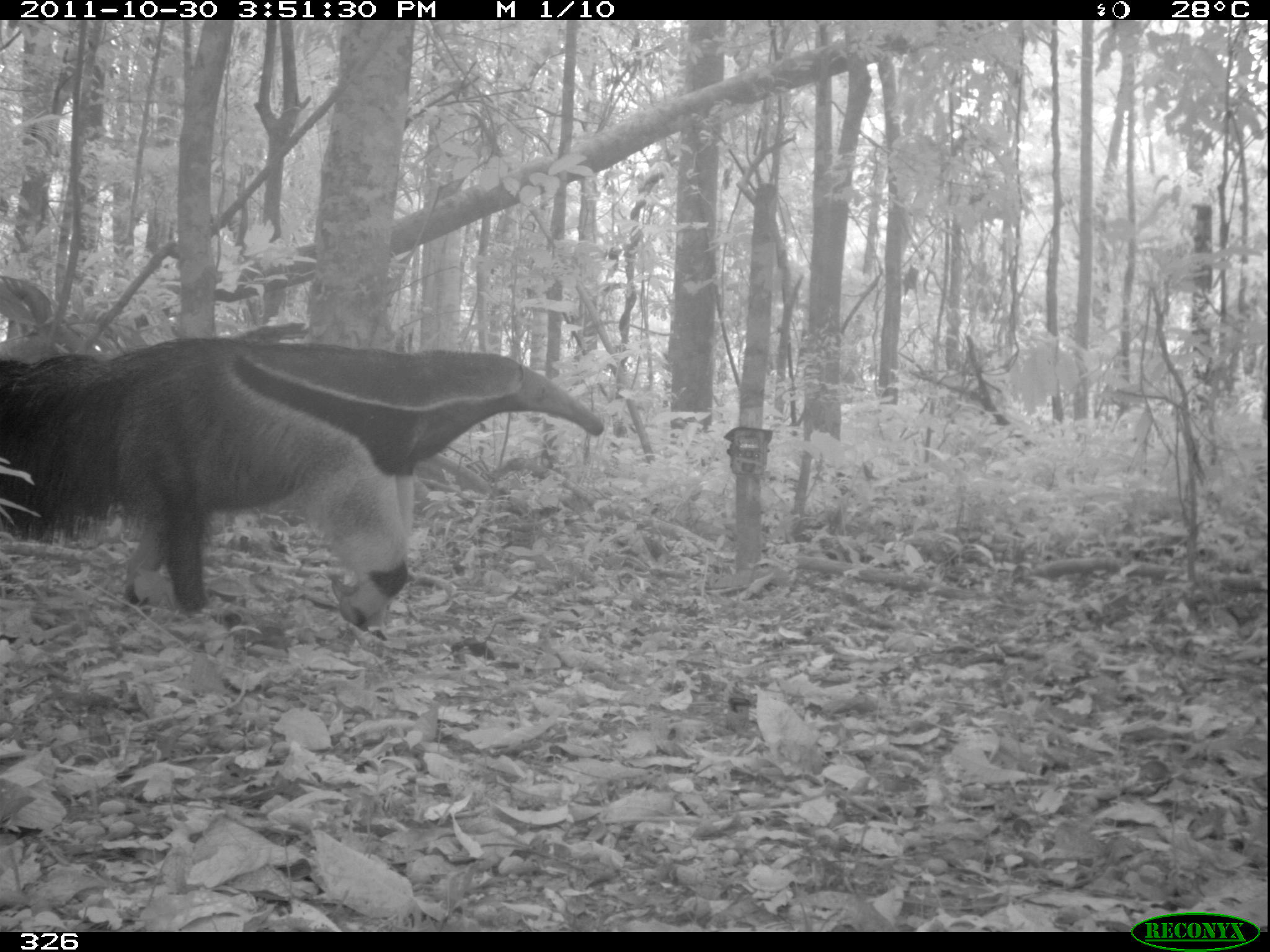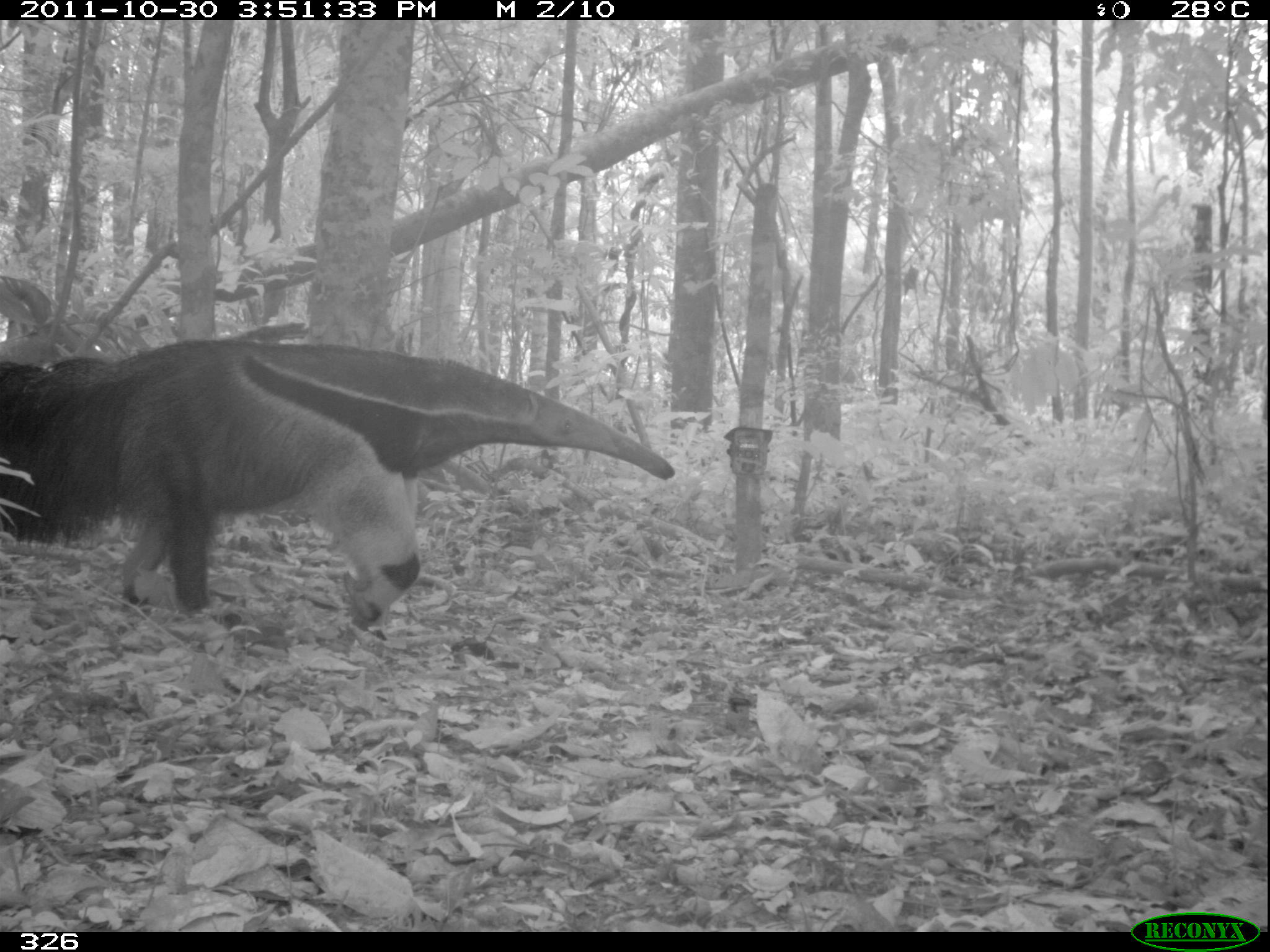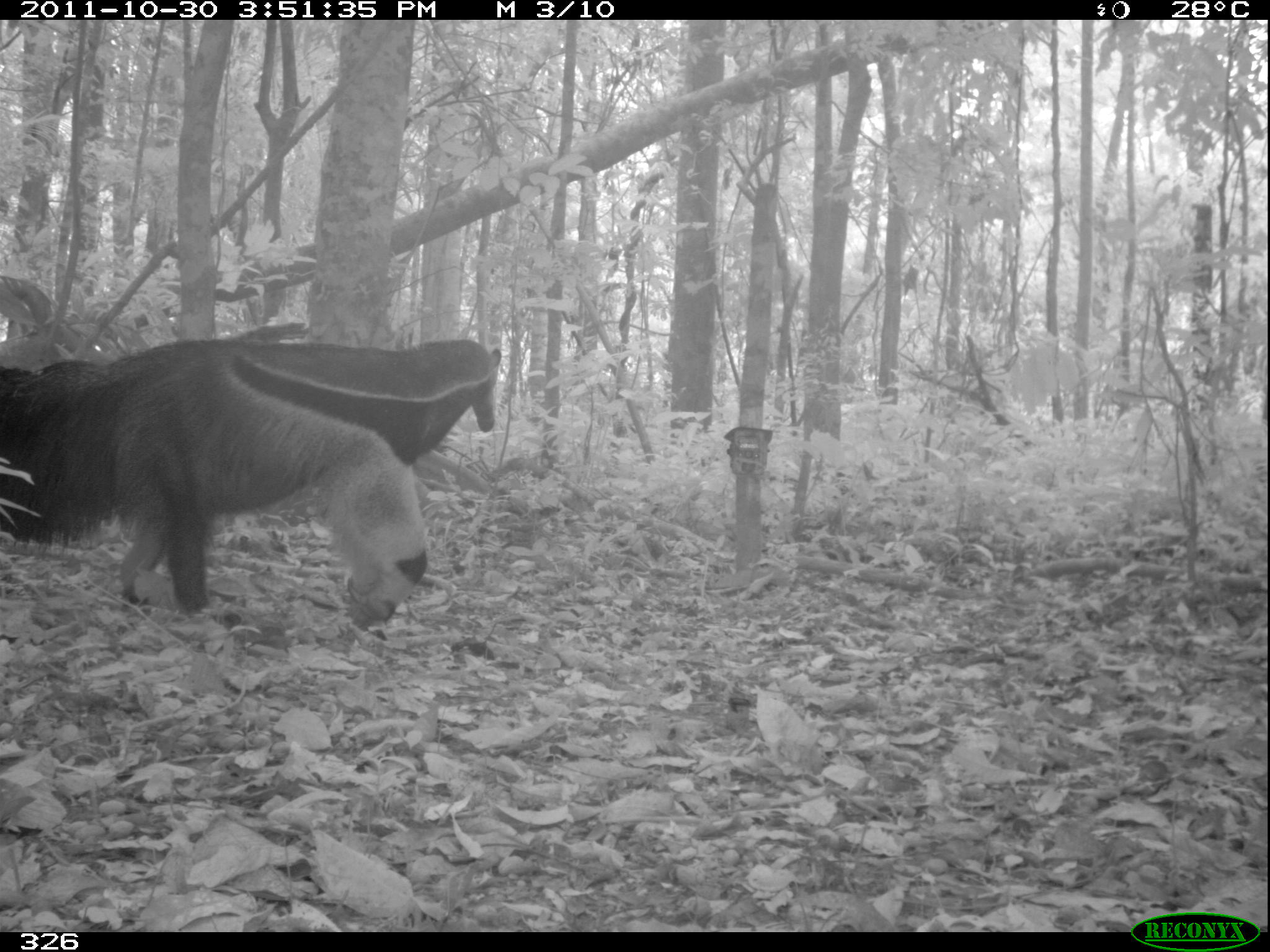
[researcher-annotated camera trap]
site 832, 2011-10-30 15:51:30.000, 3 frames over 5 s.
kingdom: Animalia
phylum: Chordata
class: Mammalia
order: Pilosa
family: Myrmecophagidae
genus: Myrmecophaga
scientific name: Myrmecophaga tridactyla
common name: giant anteater